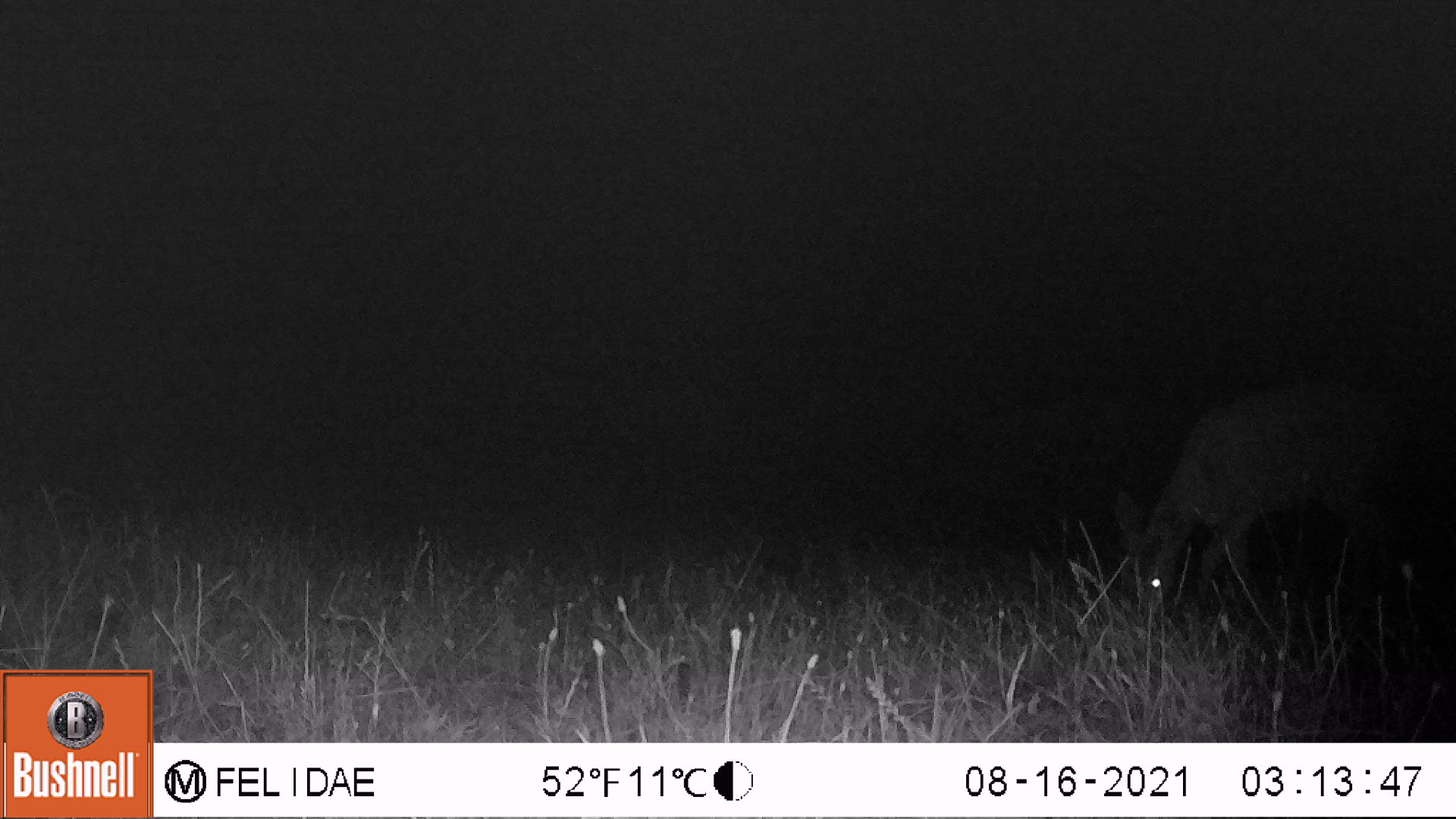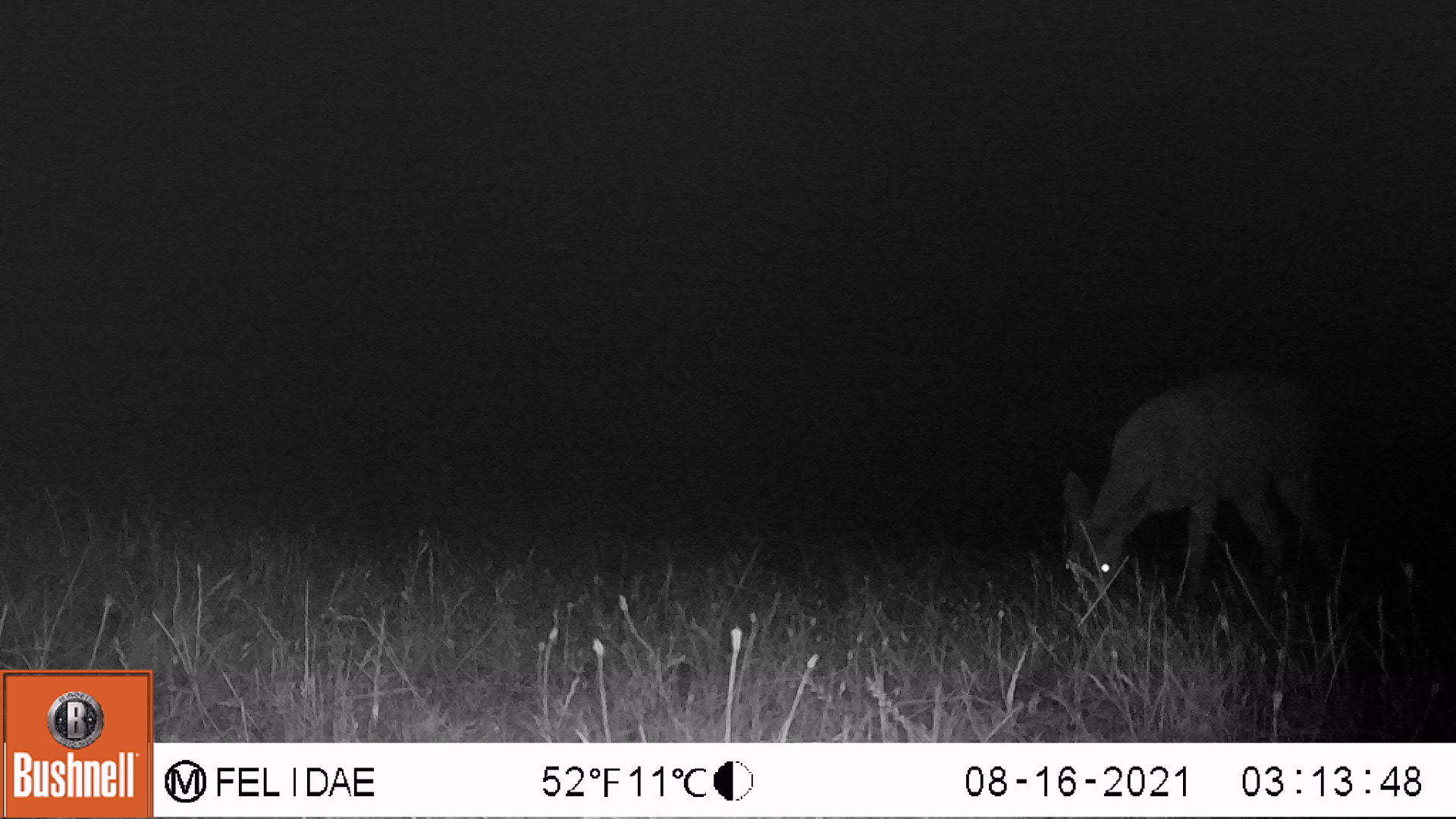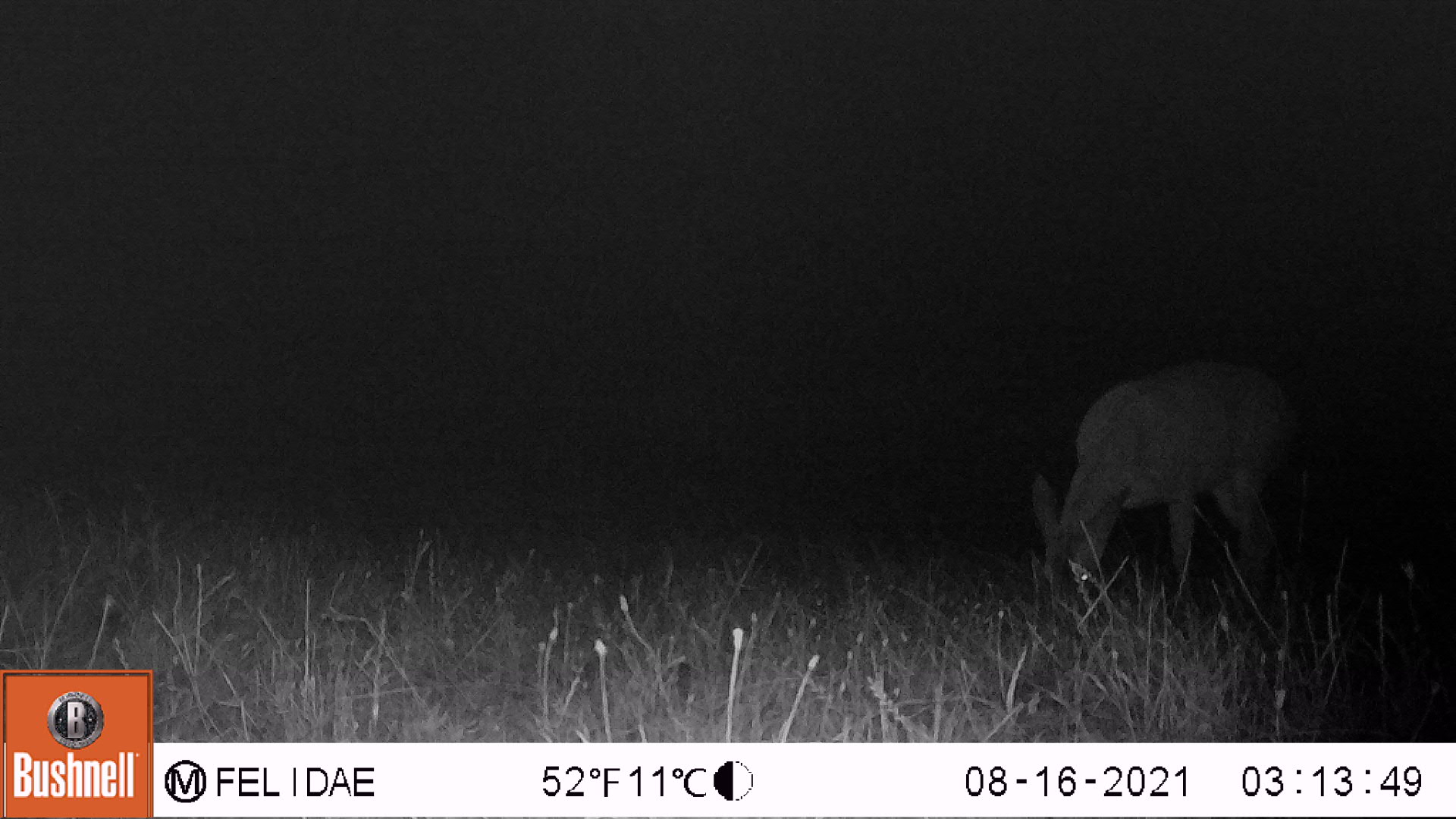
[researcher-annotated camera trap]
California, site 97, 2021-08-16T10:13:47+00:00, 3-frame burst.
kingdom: Animalia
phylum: Chordata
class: Mammalia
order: Artiodactyla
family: Cervidae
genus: Odocoileus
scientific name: Odocoileus hemionus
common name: mule deer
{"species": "mule deer (Odocoileus hemionus)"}